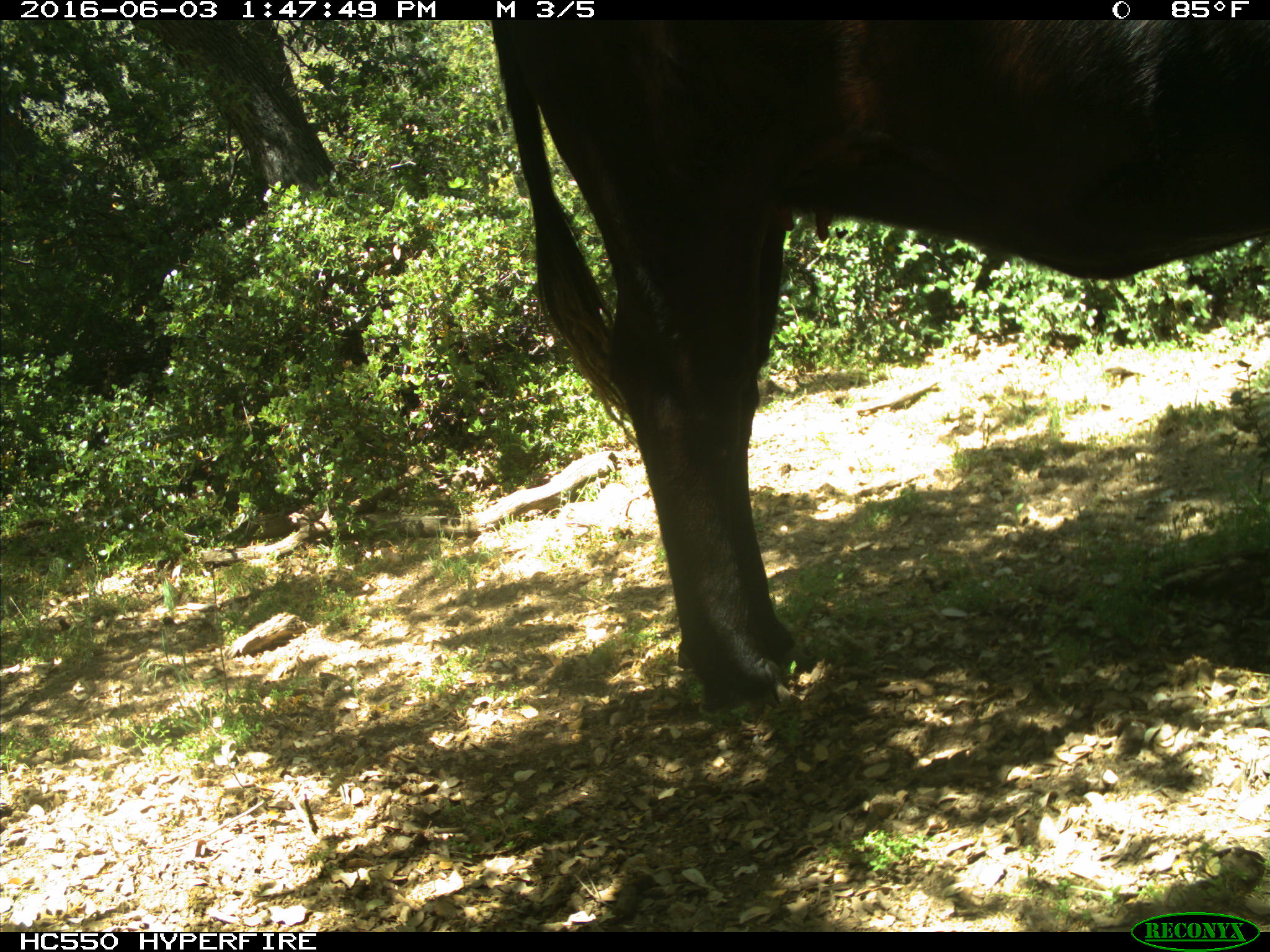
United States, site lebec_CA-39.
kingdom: Animalia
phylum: Chordata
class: Mammalia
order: Artiodactyla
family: Bovidae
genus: Bos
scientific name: Bos taurus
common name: domestic cow